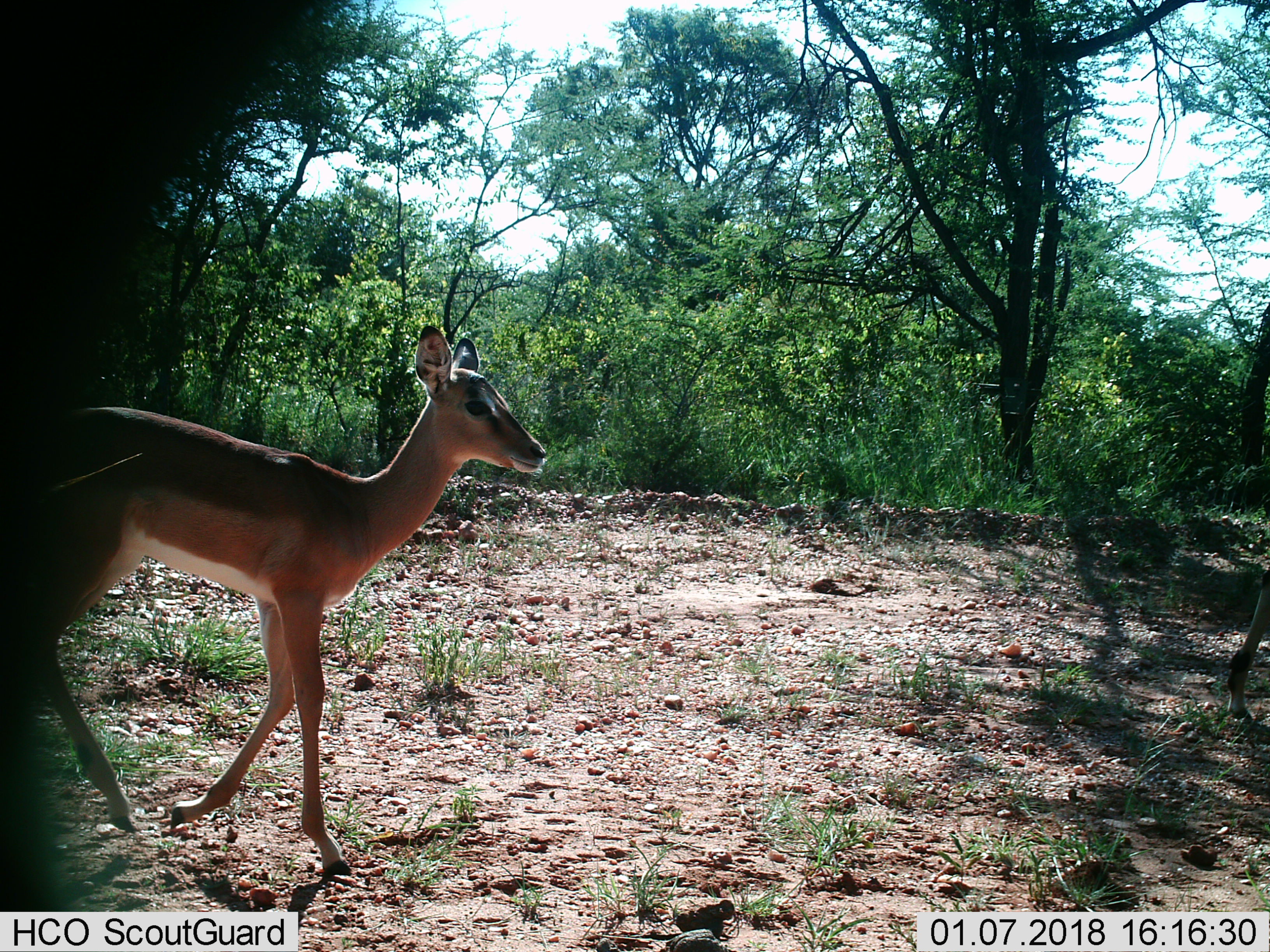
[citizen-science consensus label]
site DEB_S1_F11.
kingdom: Animalia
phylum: Chordata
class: Mammalia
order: Artiodactyla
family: Bovidae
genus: Aepyceros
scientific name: Aepyceros melampus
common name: impala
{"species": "impala (Aepyceros melampus)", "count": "2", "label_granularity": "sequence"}